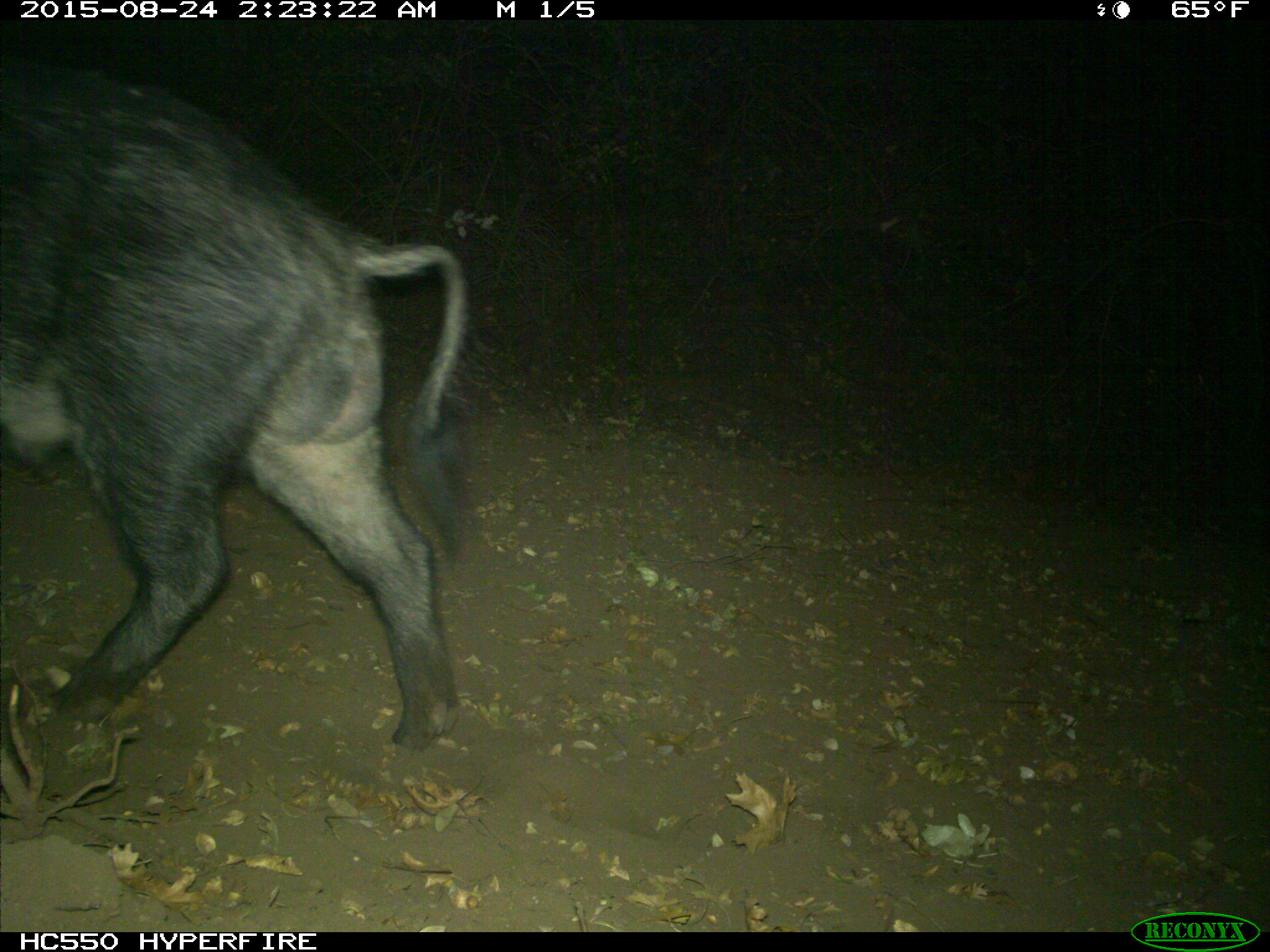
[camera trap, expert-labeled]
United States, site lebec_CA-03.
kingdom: Animalia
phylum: Chordata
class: Mammalia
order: Artiodactyla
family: Suidae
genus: Sus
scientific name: Sus scrofa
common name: wild boar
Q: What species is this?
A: Sus scrofa (wild boar).